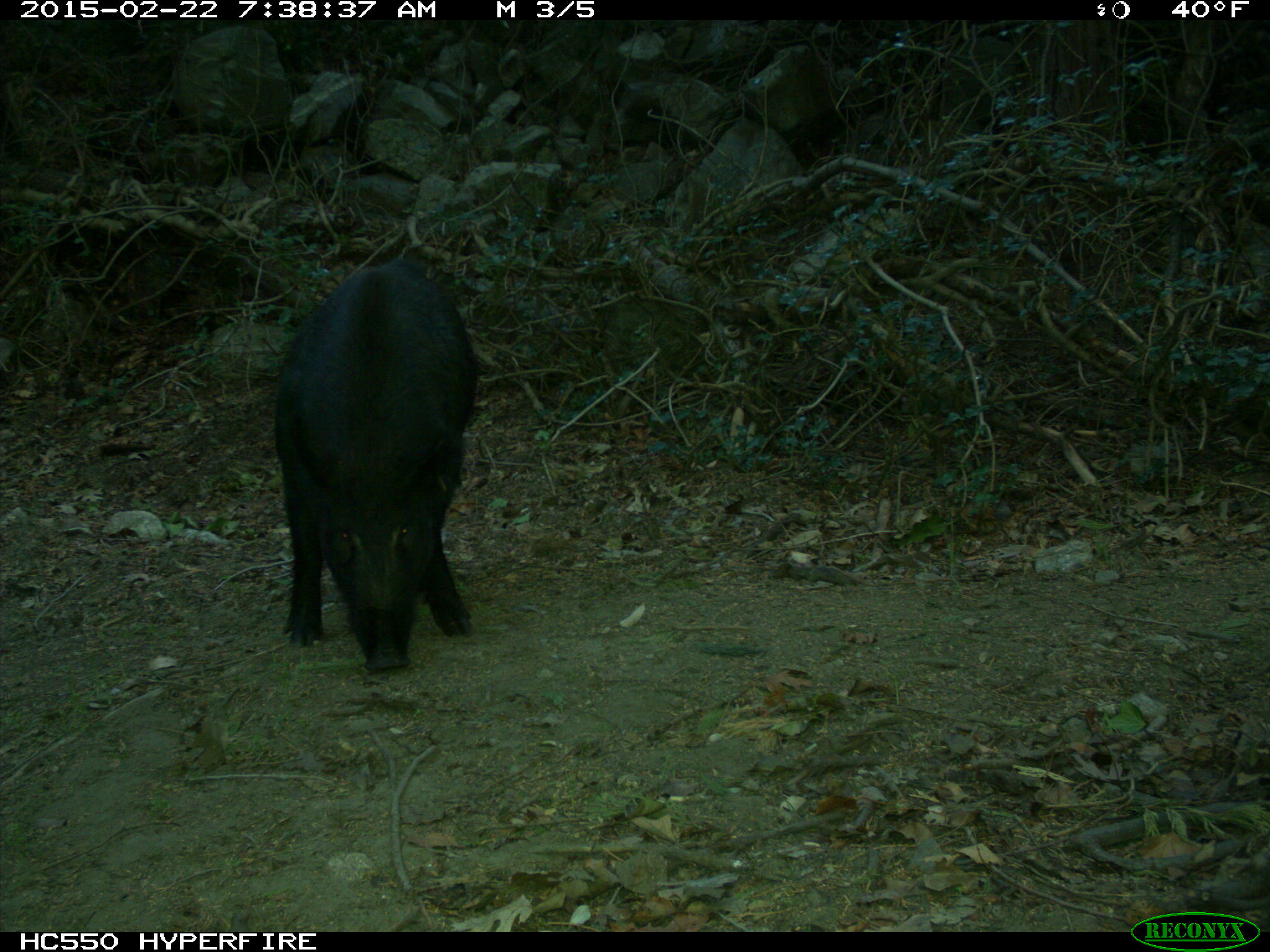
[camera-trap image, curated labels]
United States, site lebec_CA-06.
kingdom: Animalia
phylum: Chordata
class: Mammalia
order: Artiodactyla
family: Suidae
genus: Sus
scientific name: Sus scrofa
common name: wild boar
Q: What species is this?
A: Sus scrofa (wild boar).